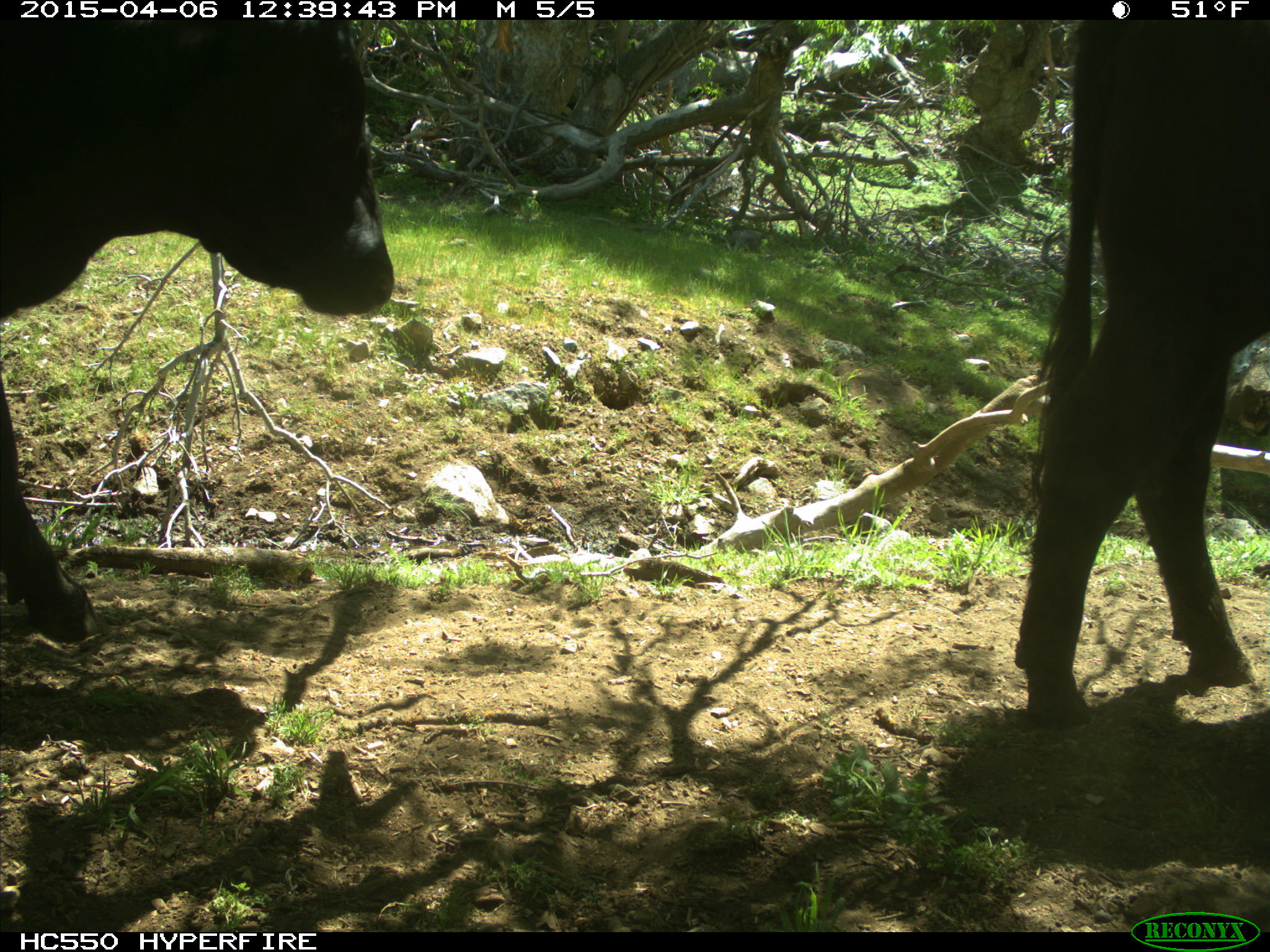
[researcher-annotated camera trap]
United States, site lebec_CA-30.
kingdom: Animalia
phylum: Chordata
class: Mammalia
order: Artiodactyla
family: Bovidae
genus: Bos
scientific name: Bos taurus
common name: domestic cow